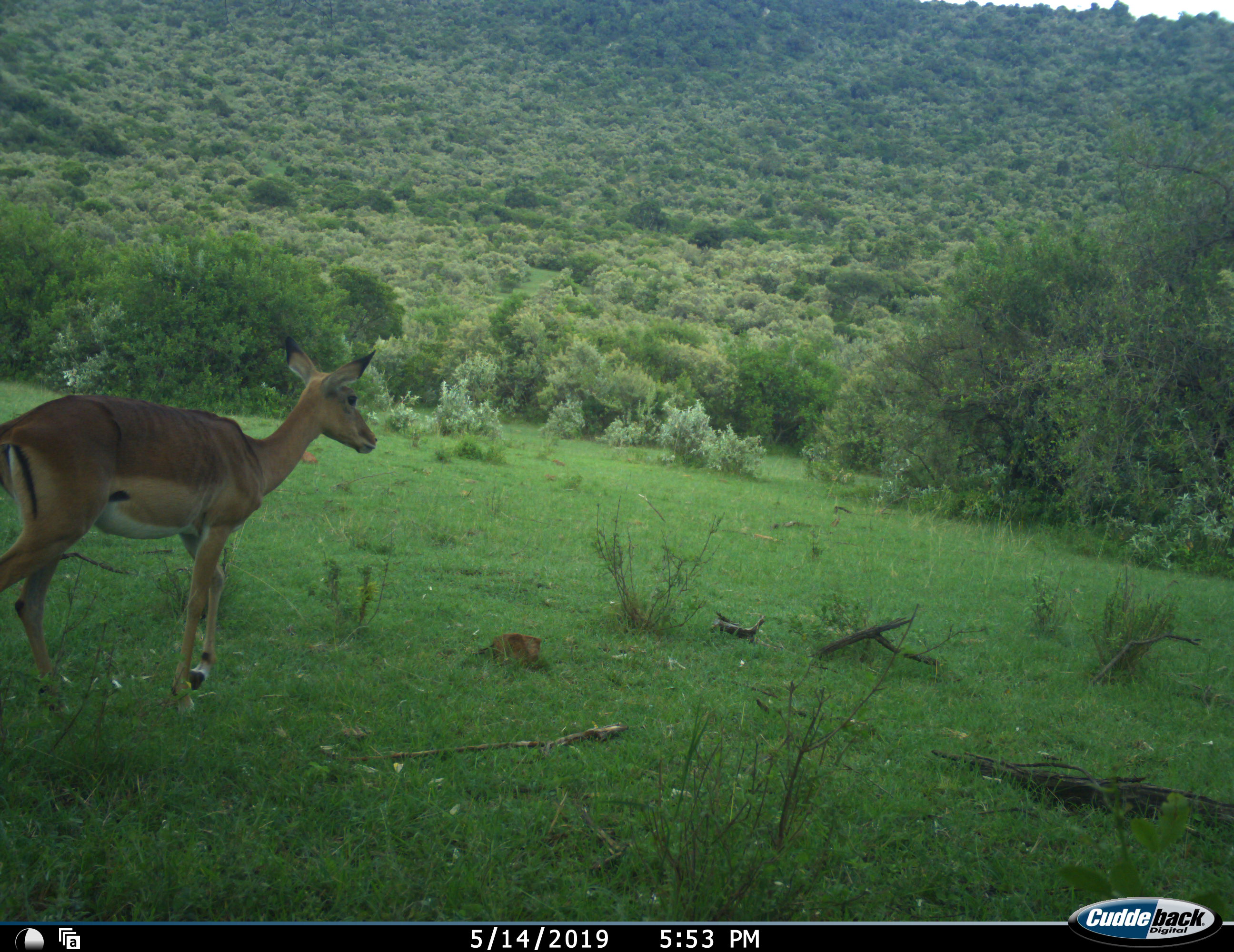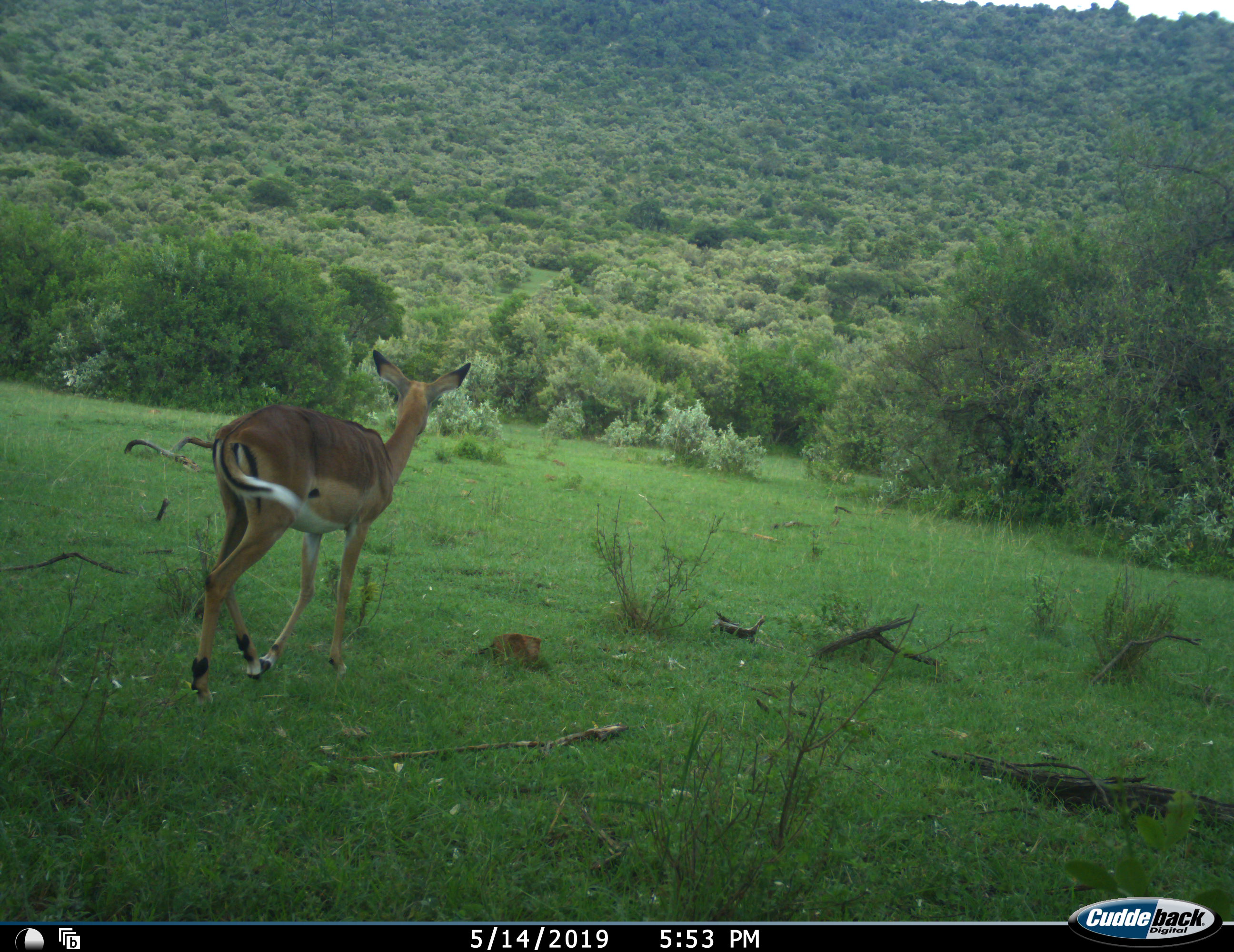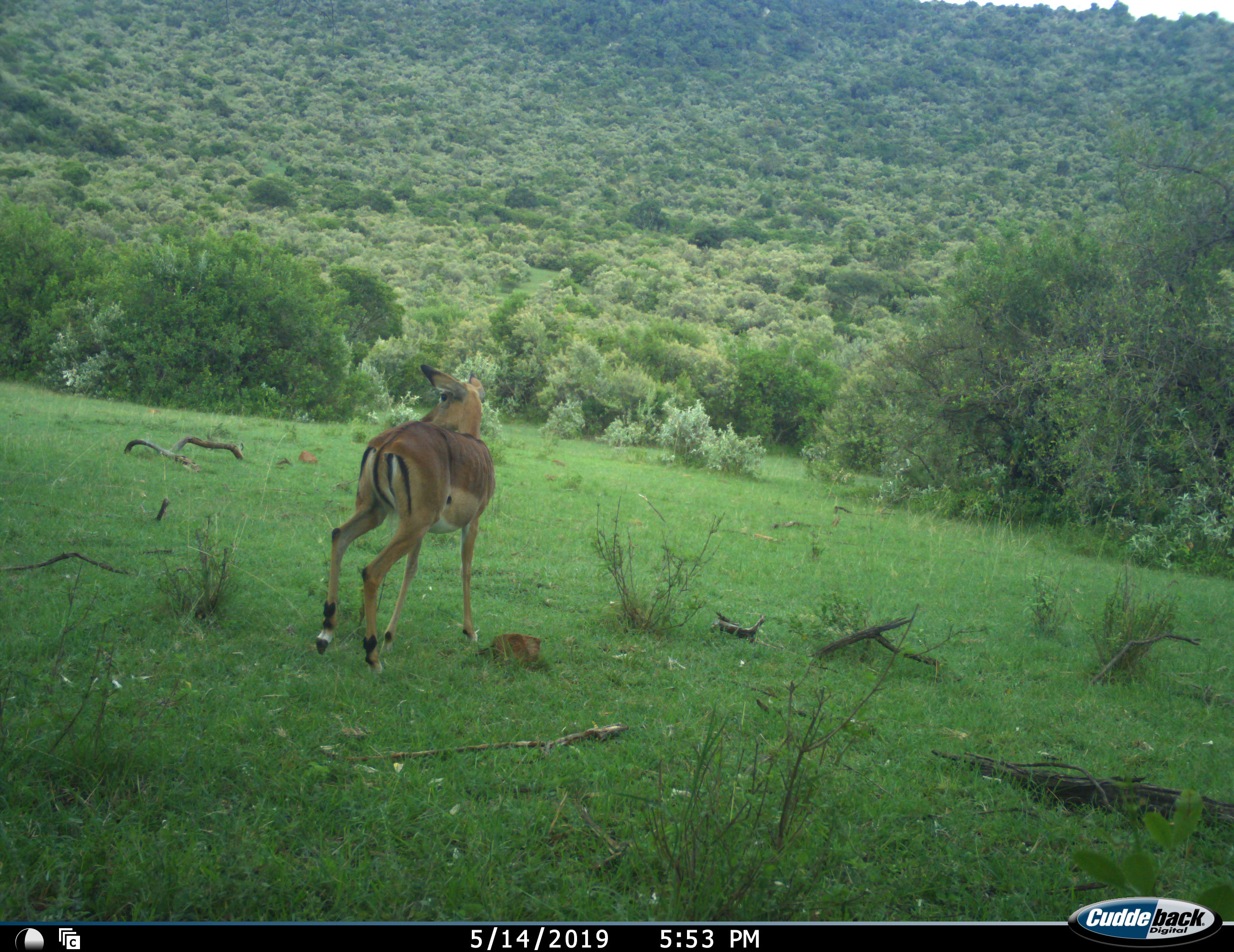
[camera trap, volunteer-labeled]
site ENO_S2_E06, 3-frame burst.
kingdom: Animalia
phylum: Chordata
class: Mammalia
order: Artiodactyla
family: Bovidae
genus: Aepyceros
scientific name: Aepyceros melampus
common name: impala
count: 1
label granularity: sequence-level